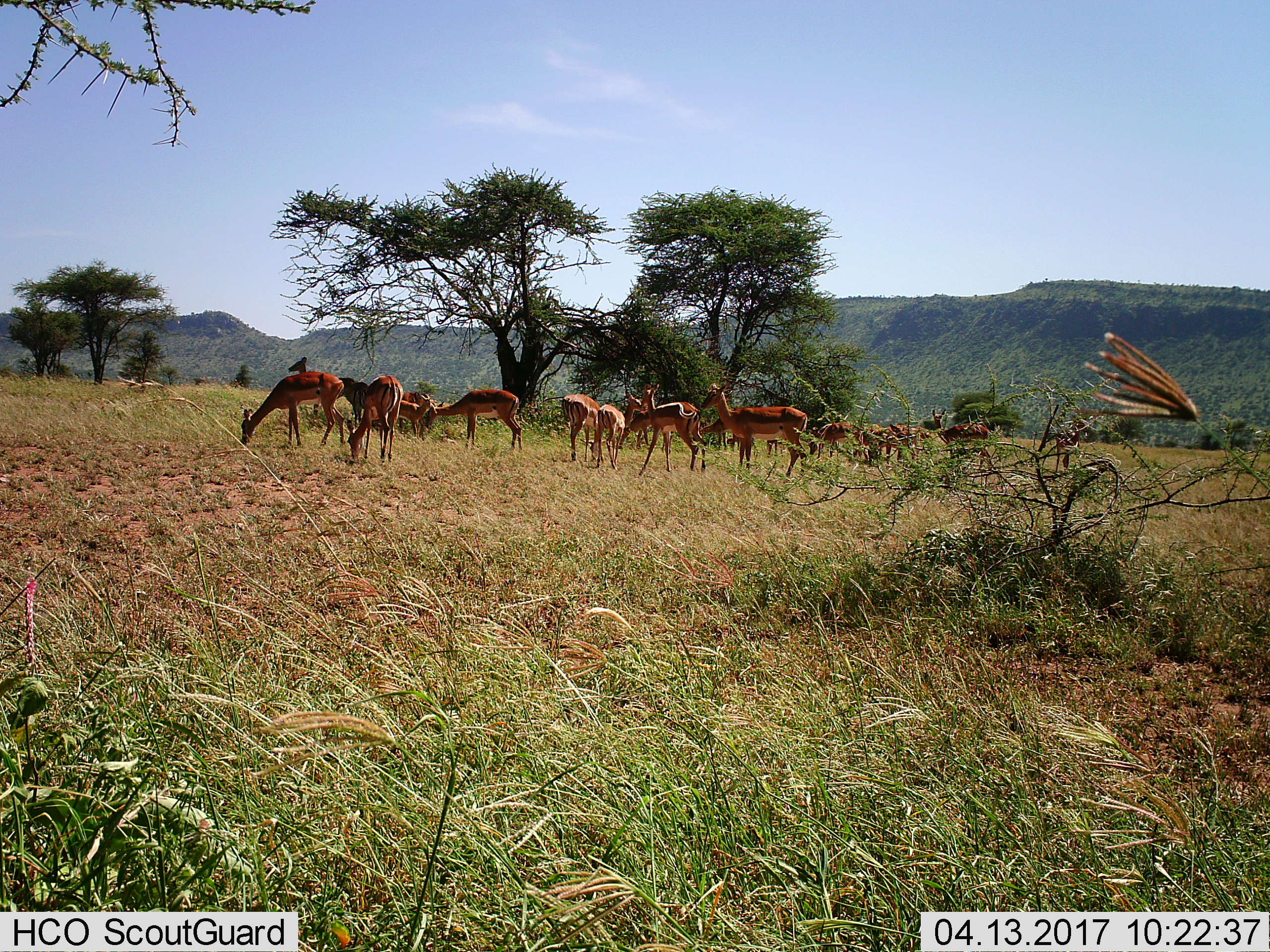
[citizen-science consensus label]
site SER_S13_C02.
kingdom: Animalia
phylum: Chordata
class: Mammalia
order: Artiodactyla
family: Bovidae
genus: Aepyceros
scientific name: Aepyceros melampus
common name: impala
Impala (Aepyceros melampus), count 11-50. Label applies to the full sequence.